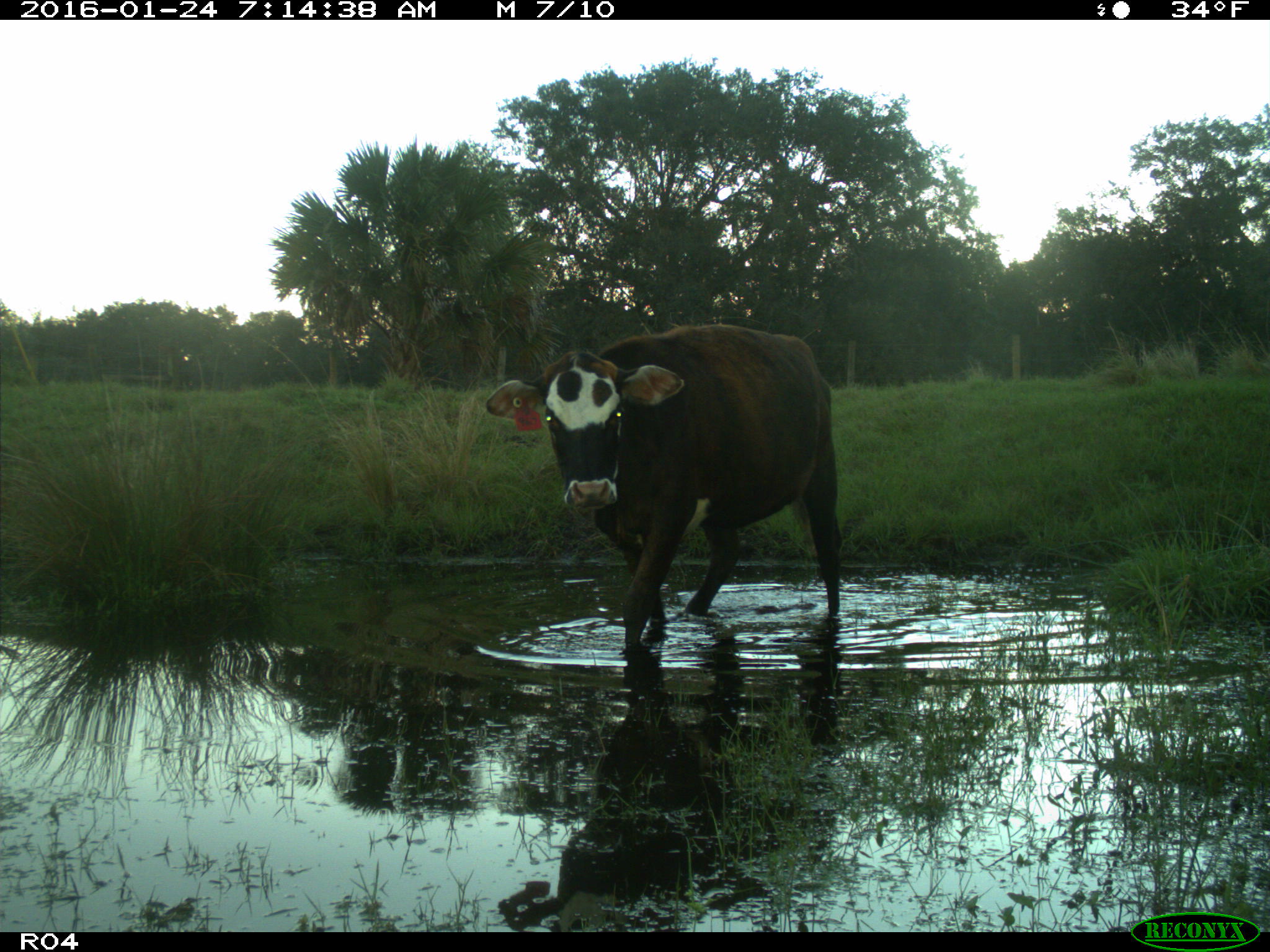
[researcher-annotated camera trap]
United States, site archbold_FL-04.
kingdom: Animalia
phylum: Chordata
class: Mammalia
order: Artiodactyla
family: Bovidae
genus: Bos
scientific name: Bos taurus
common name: domestic cow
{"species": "Bos taurus (domestic cow)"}